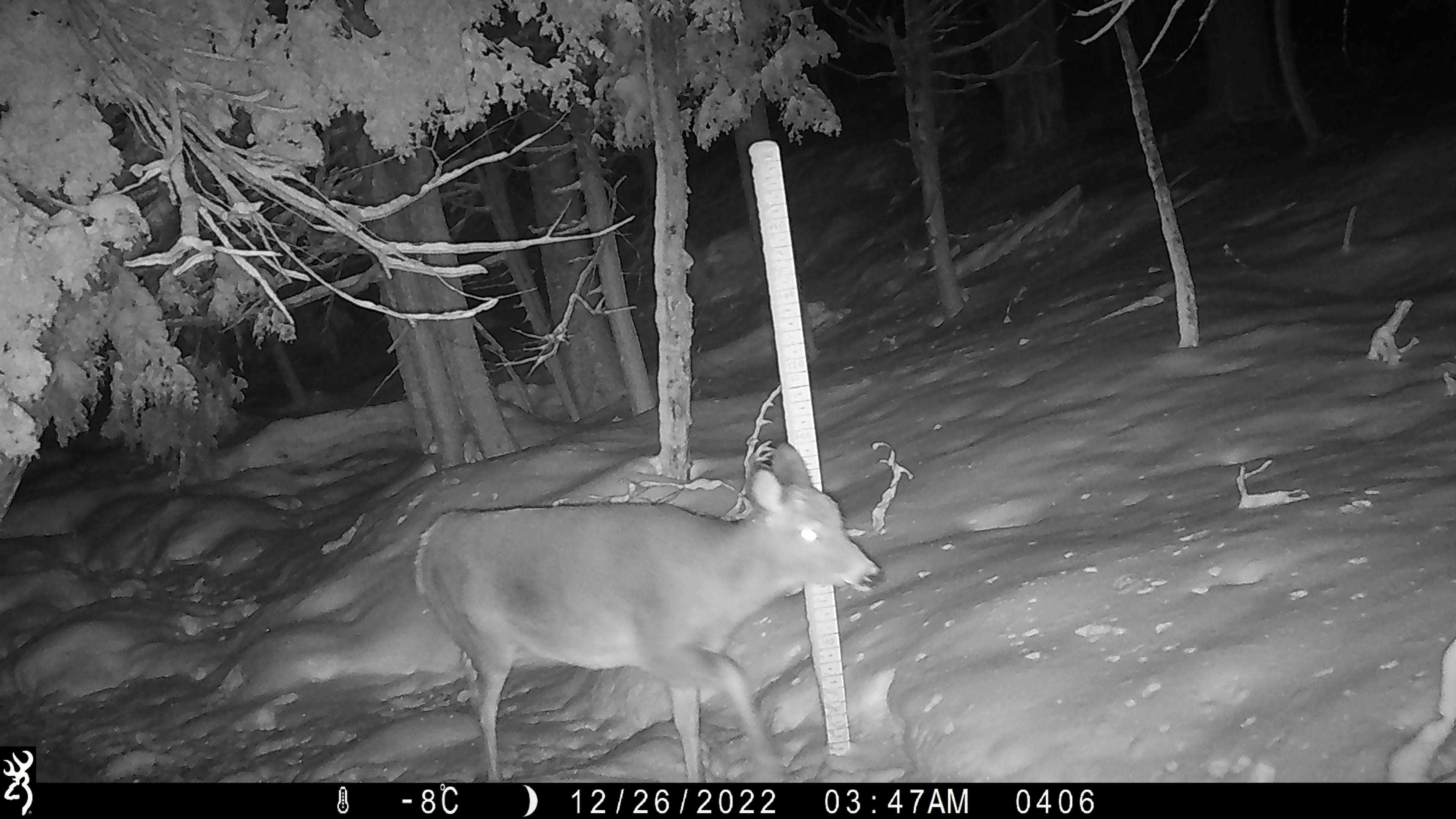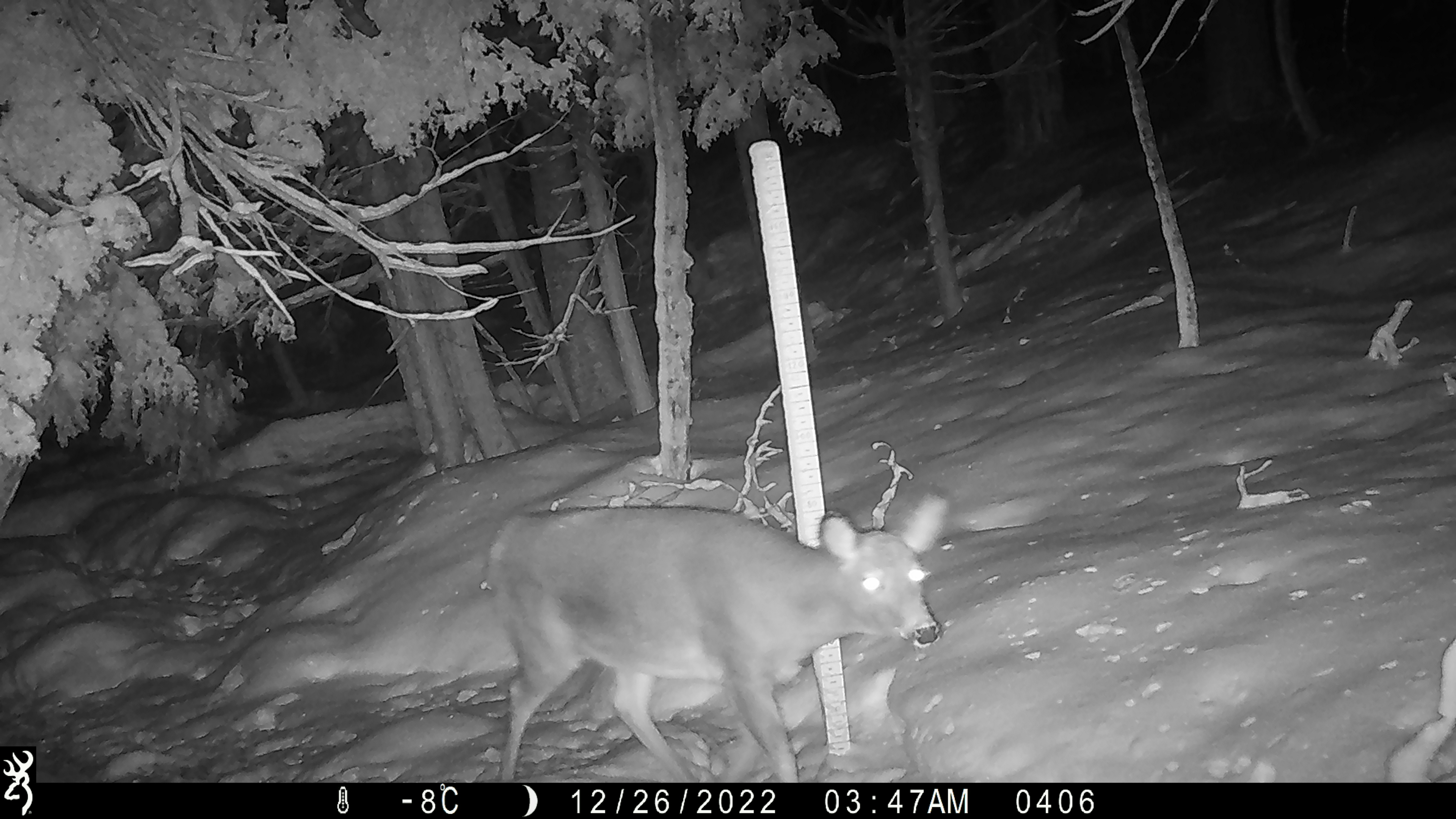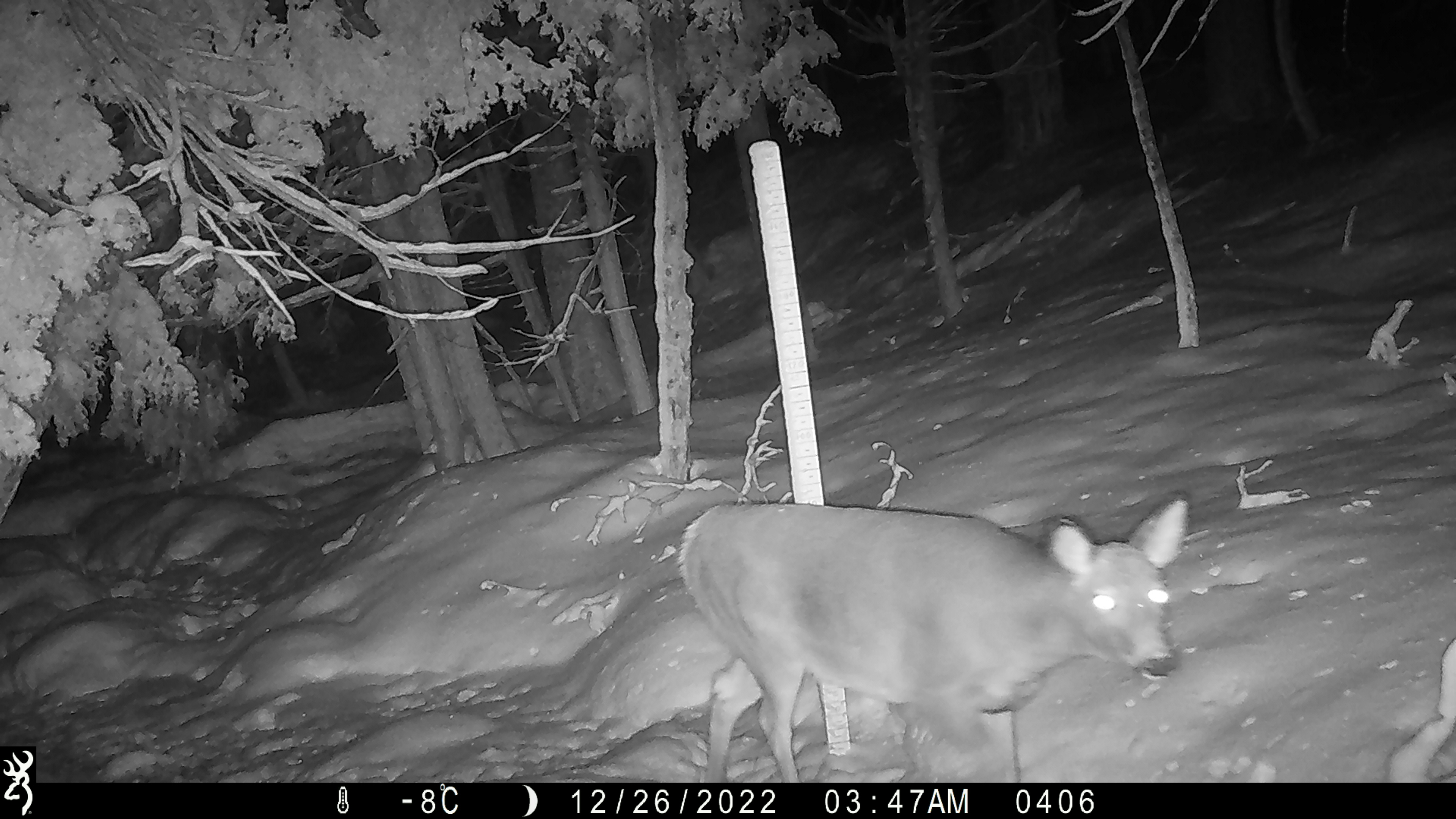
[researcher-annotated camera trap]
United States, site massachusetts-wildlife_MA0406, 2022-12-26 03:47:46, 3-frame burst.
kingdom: Animalia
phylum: Chordata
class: Mammalia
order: Artiodactyla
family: Cervidae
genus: Odocoileus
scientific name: Odocoileus virginianus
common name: white-tailed deer